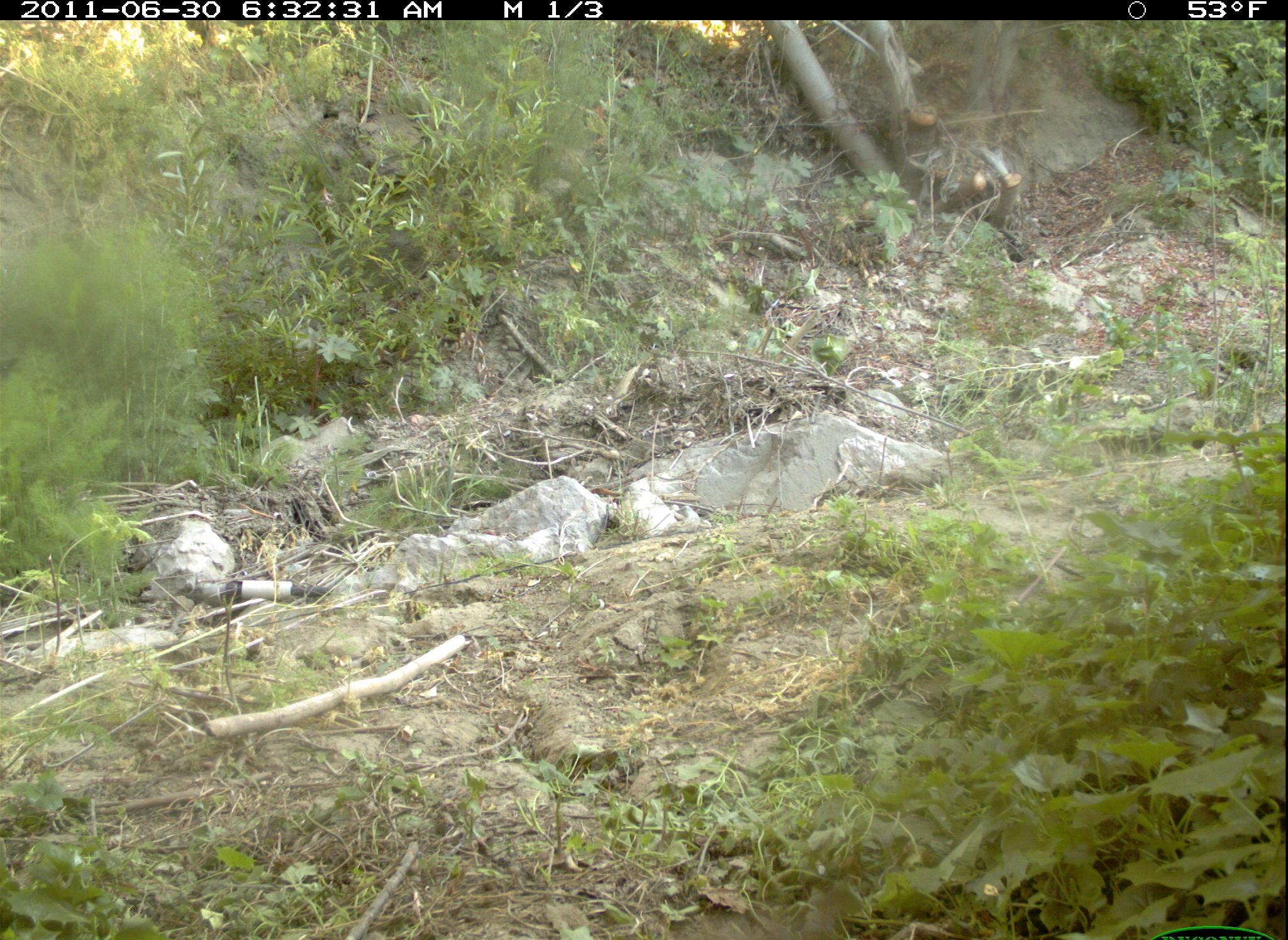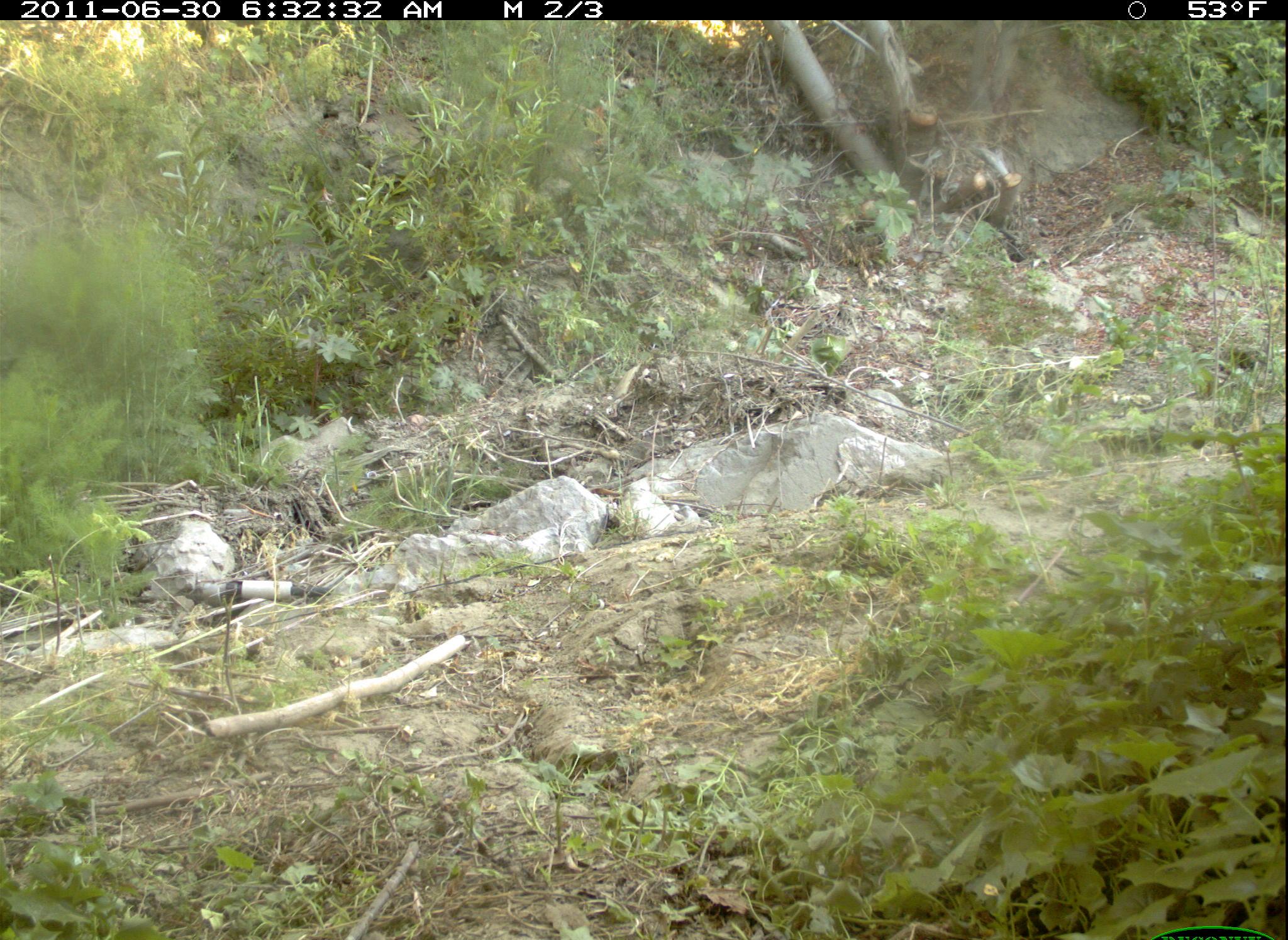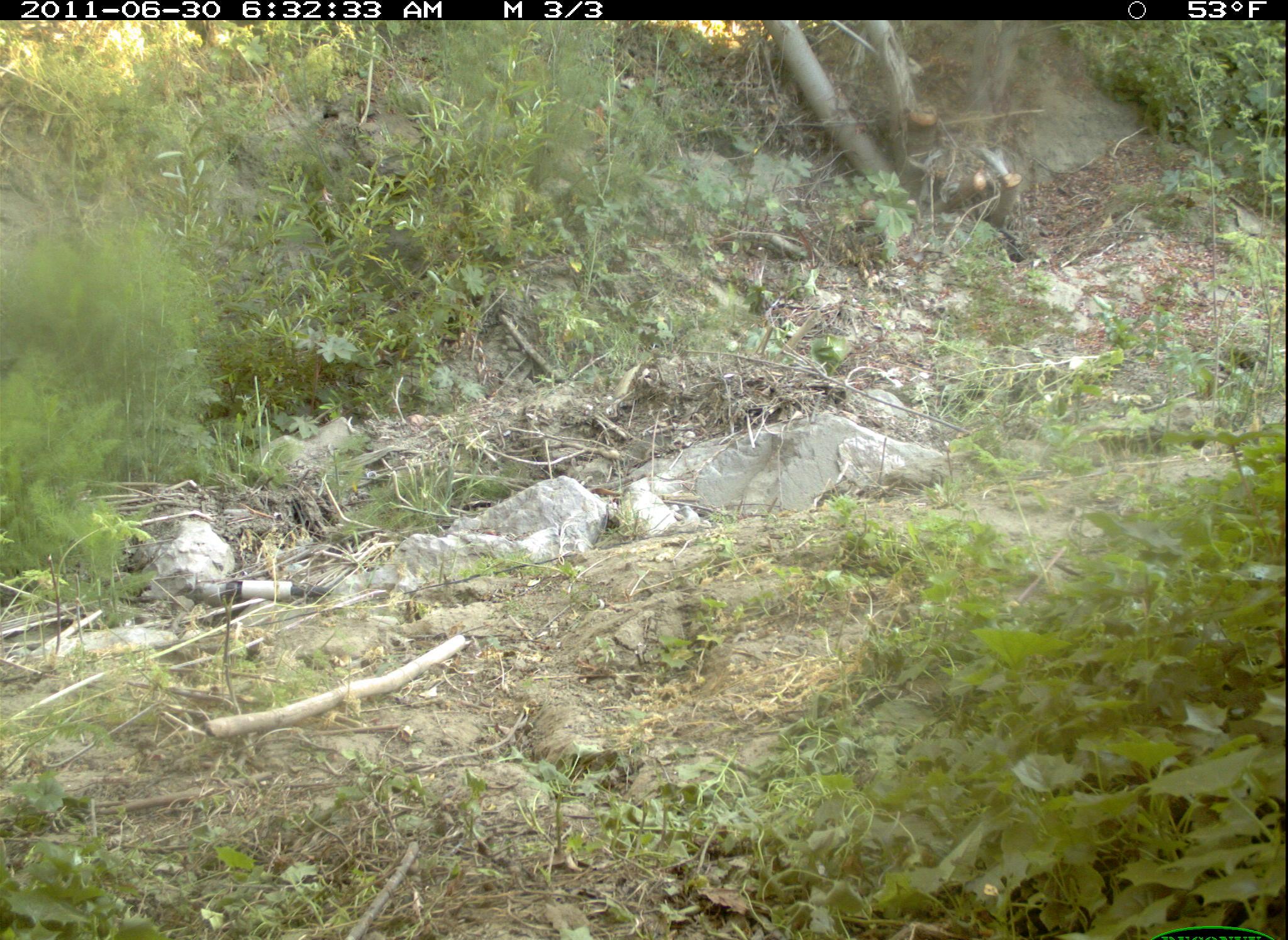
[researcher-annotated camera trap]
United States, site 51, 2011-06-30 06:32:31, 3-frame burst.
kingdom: Animalia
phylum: Chordata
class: Mammalia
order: Lagomorpha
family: Leporidae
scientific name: Leporidae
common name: rabbits and hares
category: rabbit